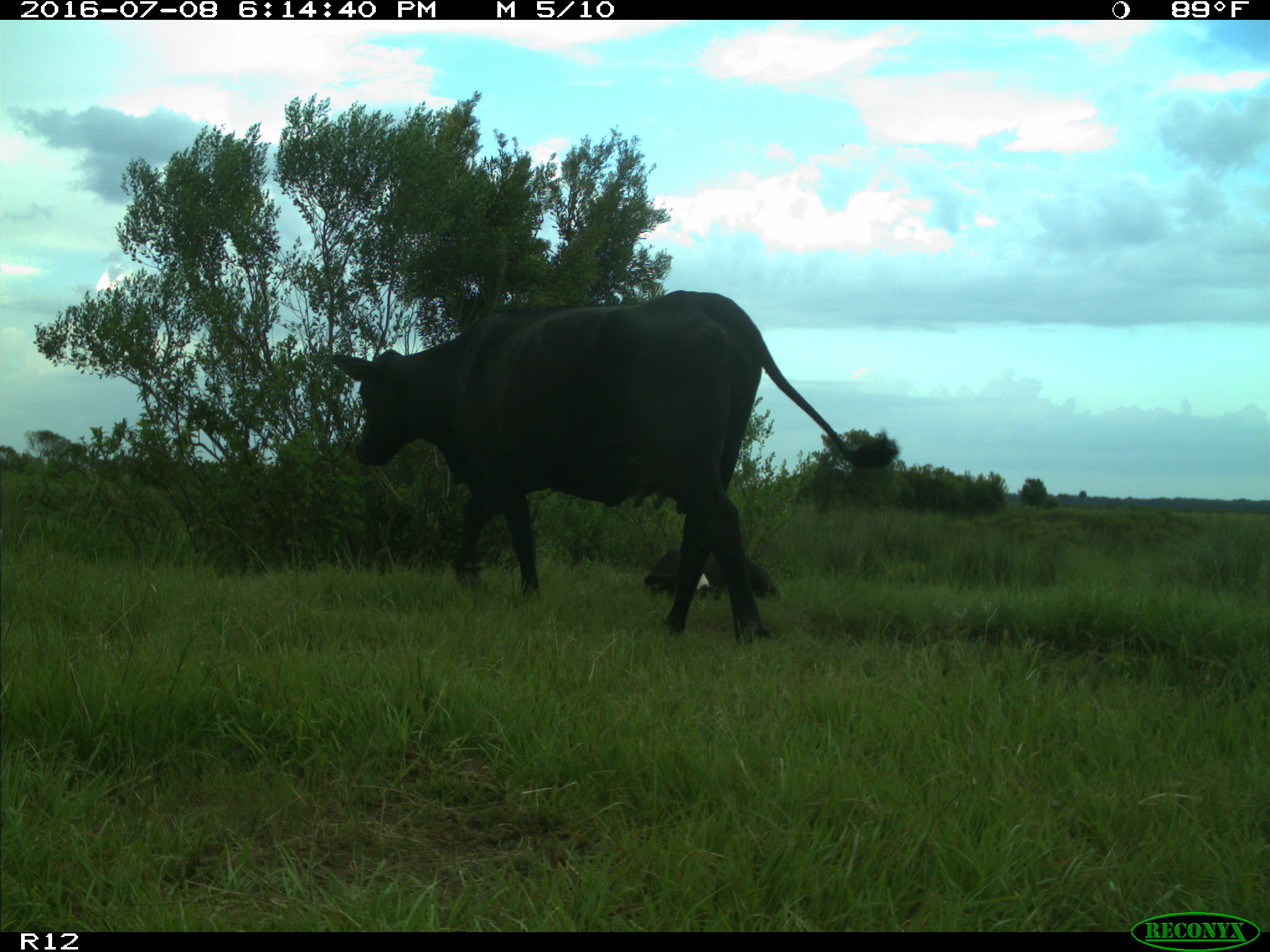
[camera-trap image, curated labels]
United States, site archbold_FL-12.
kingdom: Animalia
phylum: Chordata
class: Mammalia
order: Artiodactyla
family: Bovidae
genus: Bos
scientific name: Bos taurus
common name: domestic cow